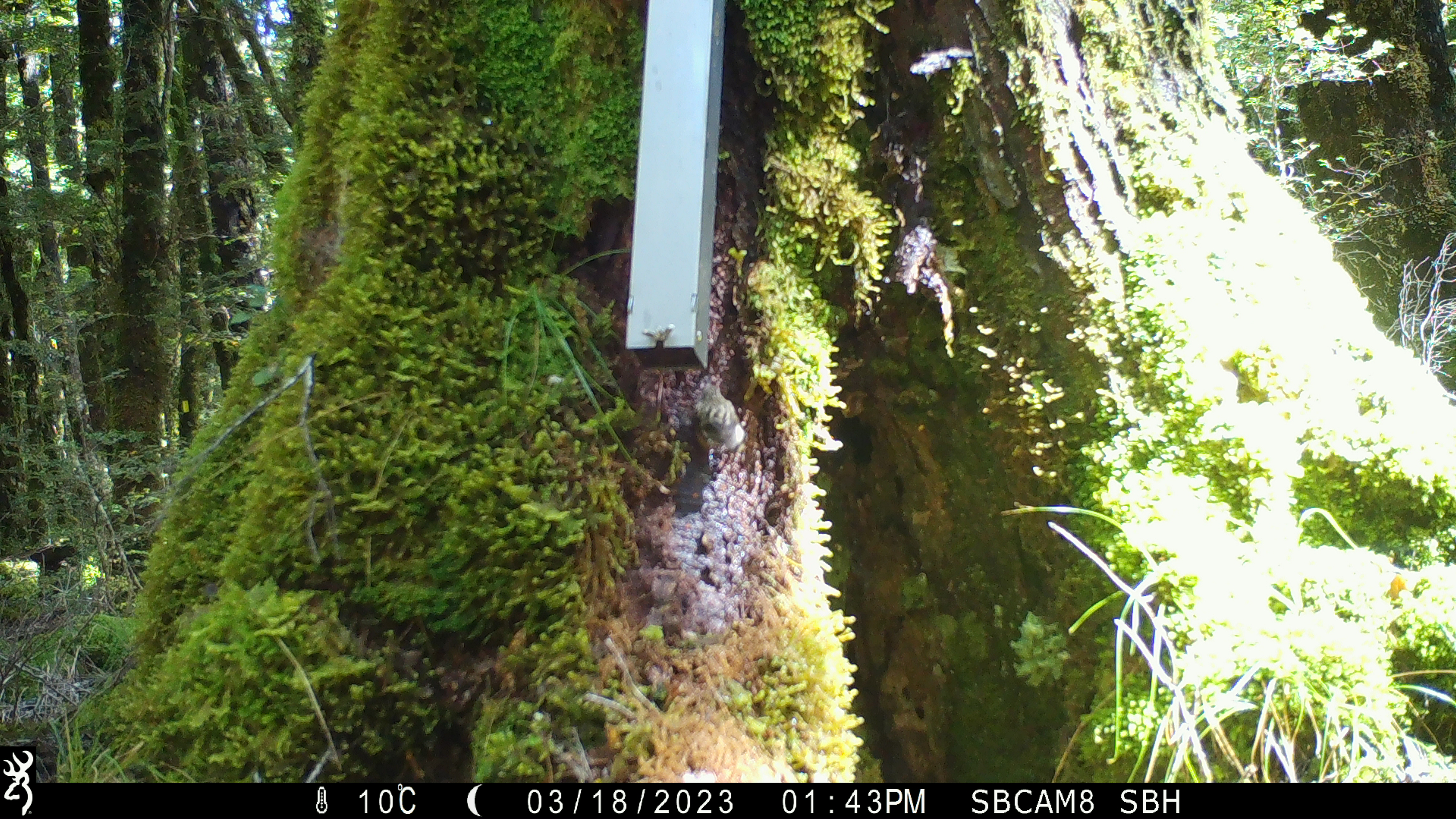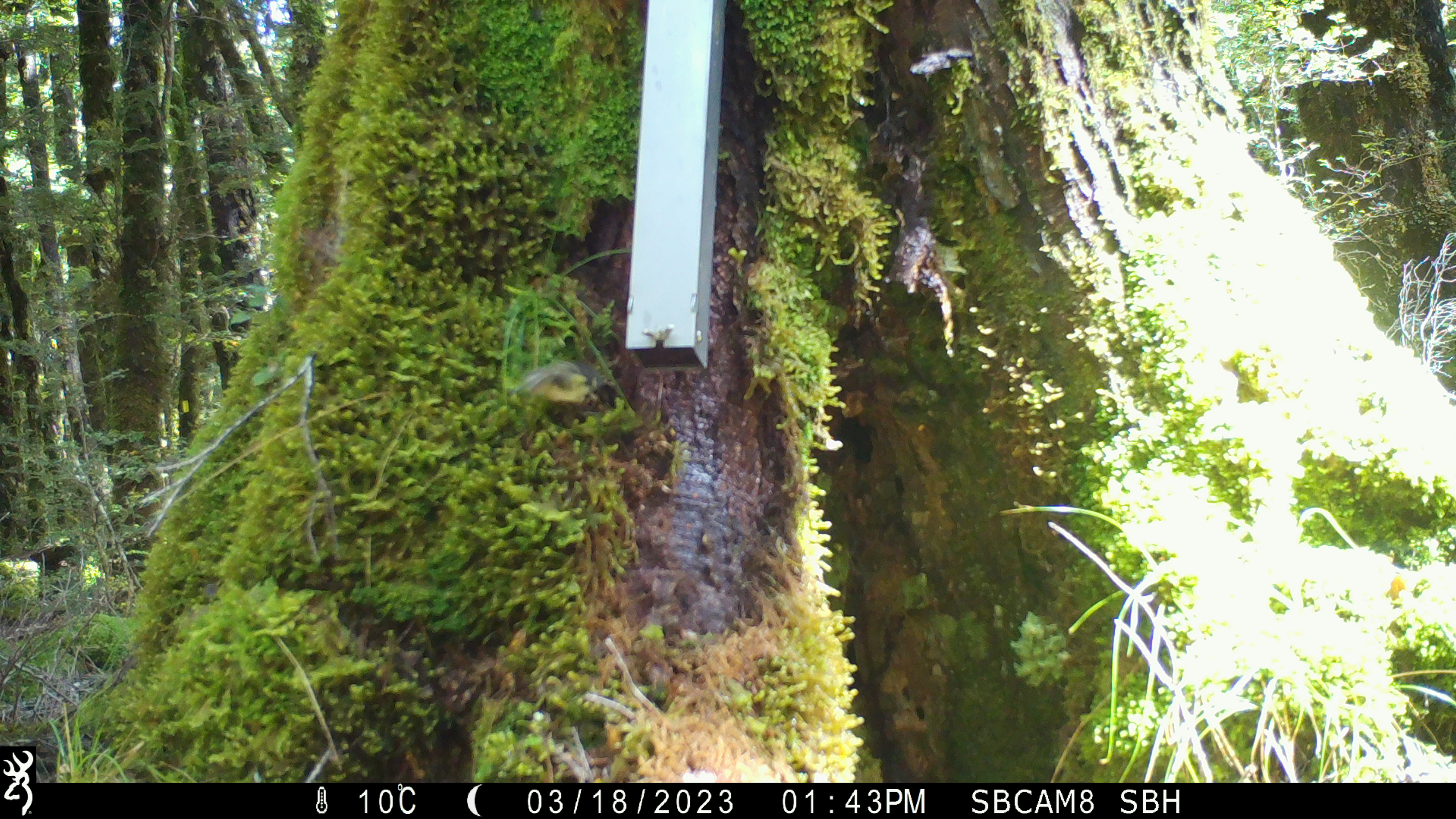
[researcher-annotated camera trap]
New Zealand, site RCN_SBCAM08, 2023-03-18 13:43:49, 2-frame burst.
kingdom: Animalia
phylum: Chordata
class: Aves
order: Passeriformes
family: Acanthisittidae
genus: Acanthisitta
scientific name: Acanthisitta chloris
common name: rifleman